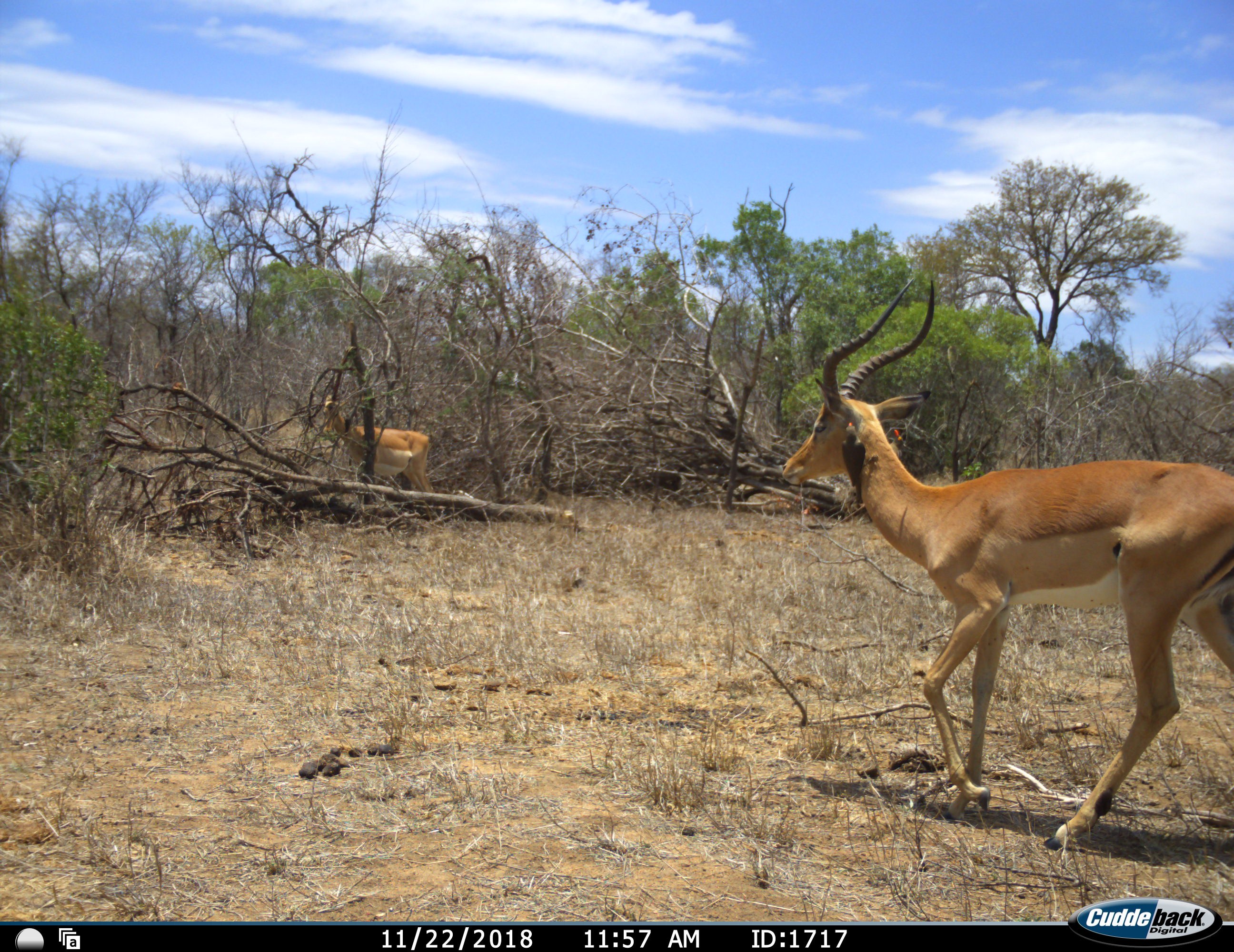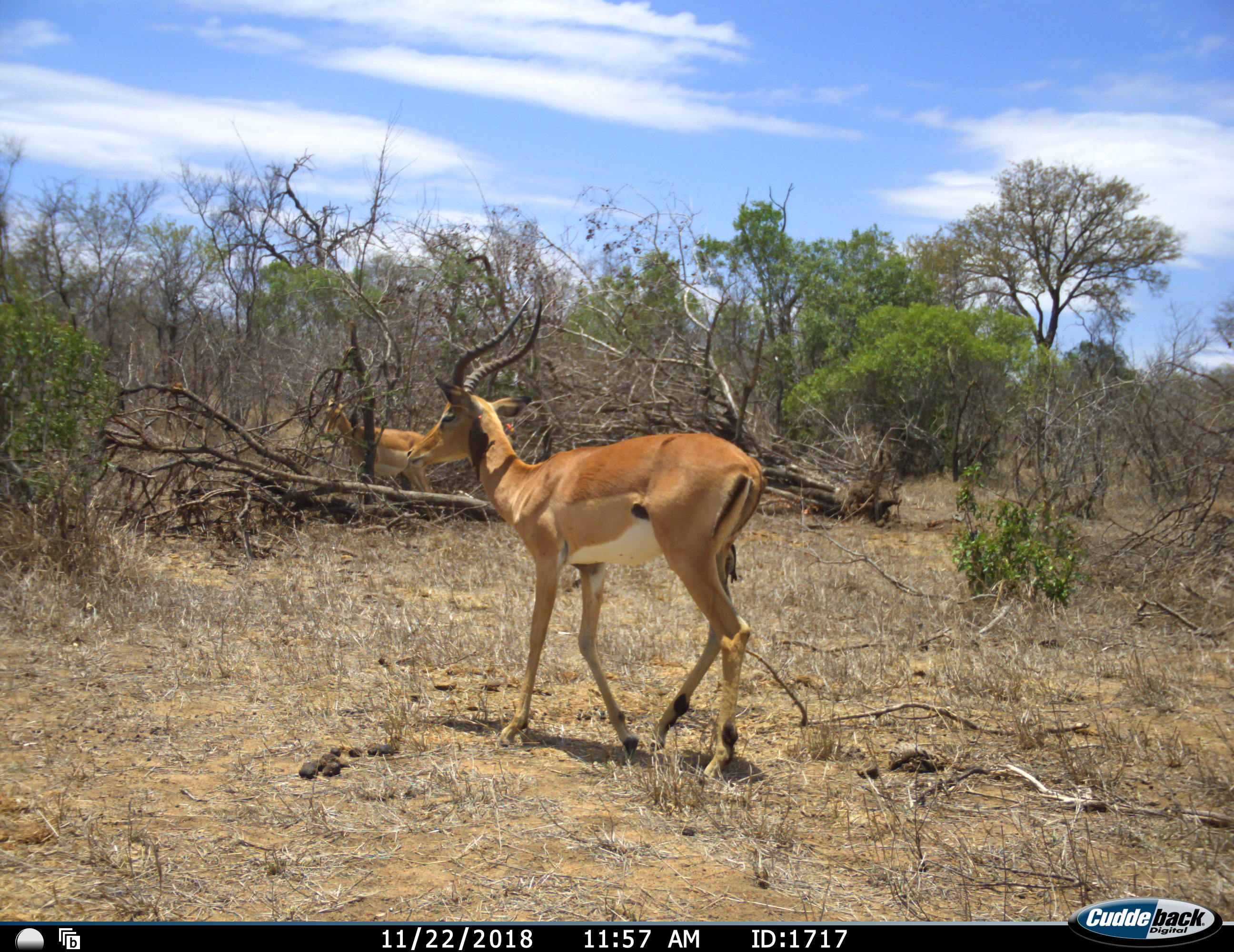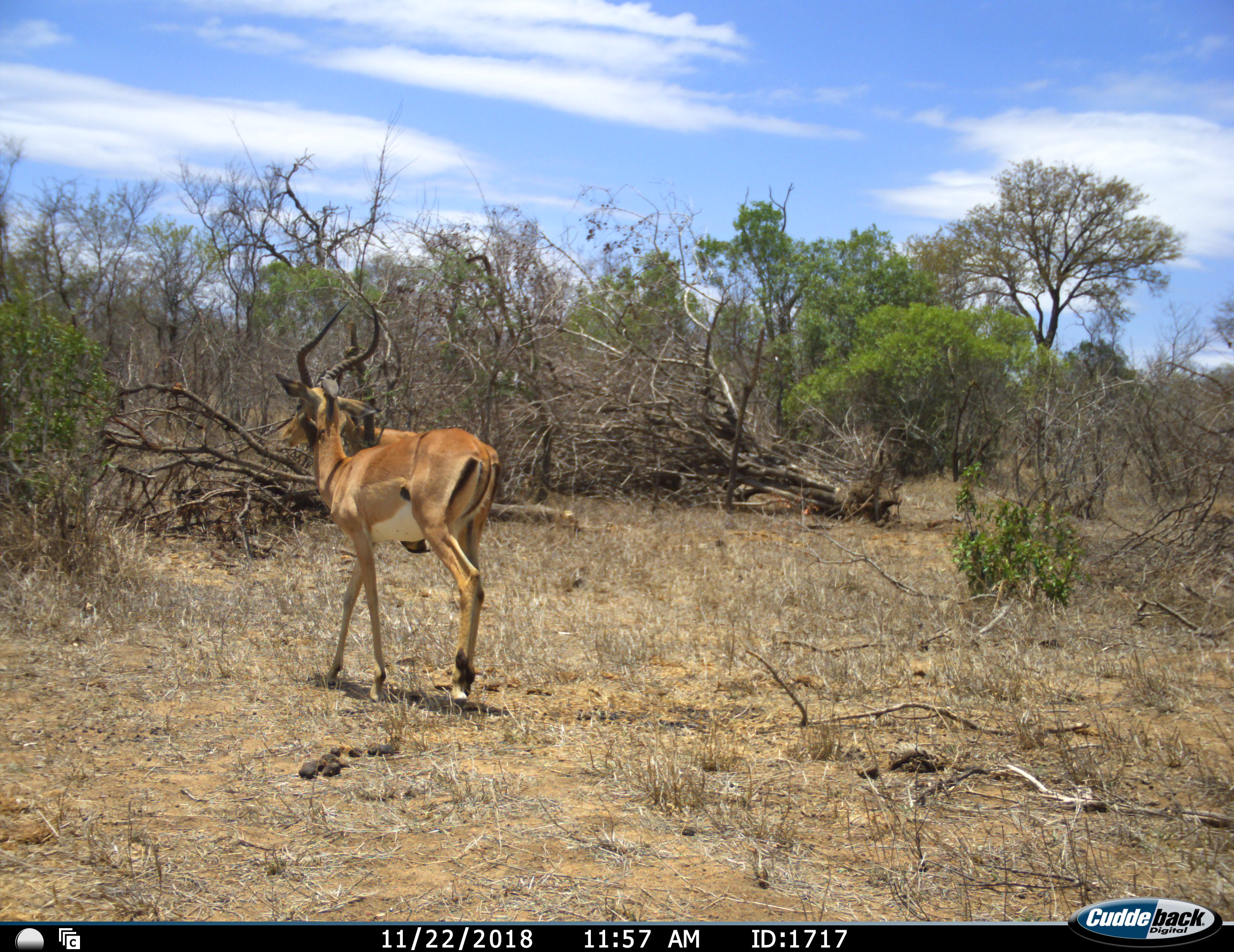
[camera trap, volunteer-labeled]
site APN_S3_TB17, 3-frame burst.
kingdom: Animalia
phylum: Chordata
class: Mammalia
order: Artiodactyla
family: Bovidae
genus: Aepyceros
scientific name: Aepyceros melampus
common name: impala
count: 2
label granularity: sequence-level